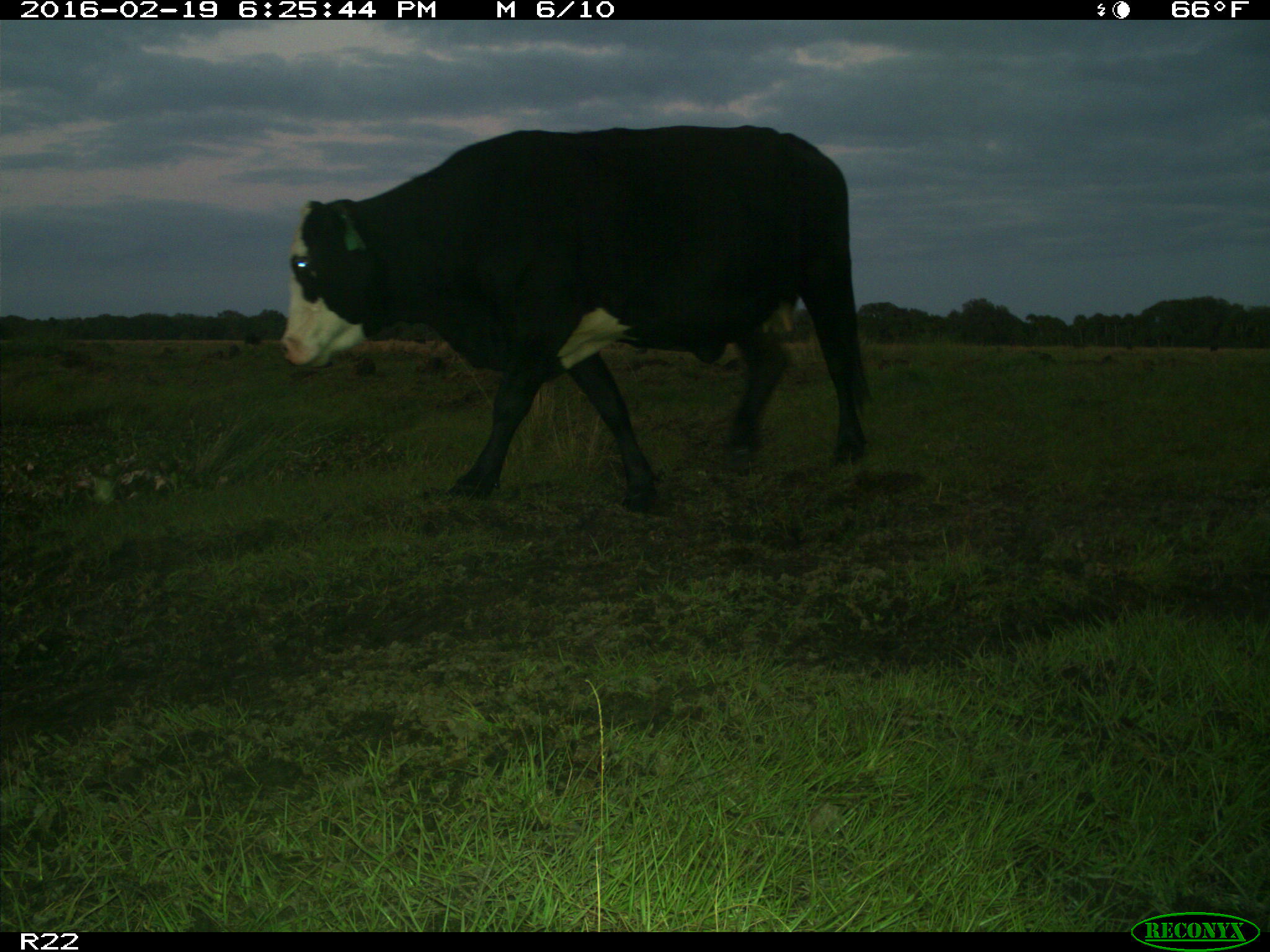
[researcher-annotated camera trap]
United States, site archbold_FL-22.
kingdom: Animalia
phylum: Chordata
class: Mammalia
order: Artiodactyla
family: Bovidae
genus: Bos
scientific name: Bos taurus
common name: domestic cow